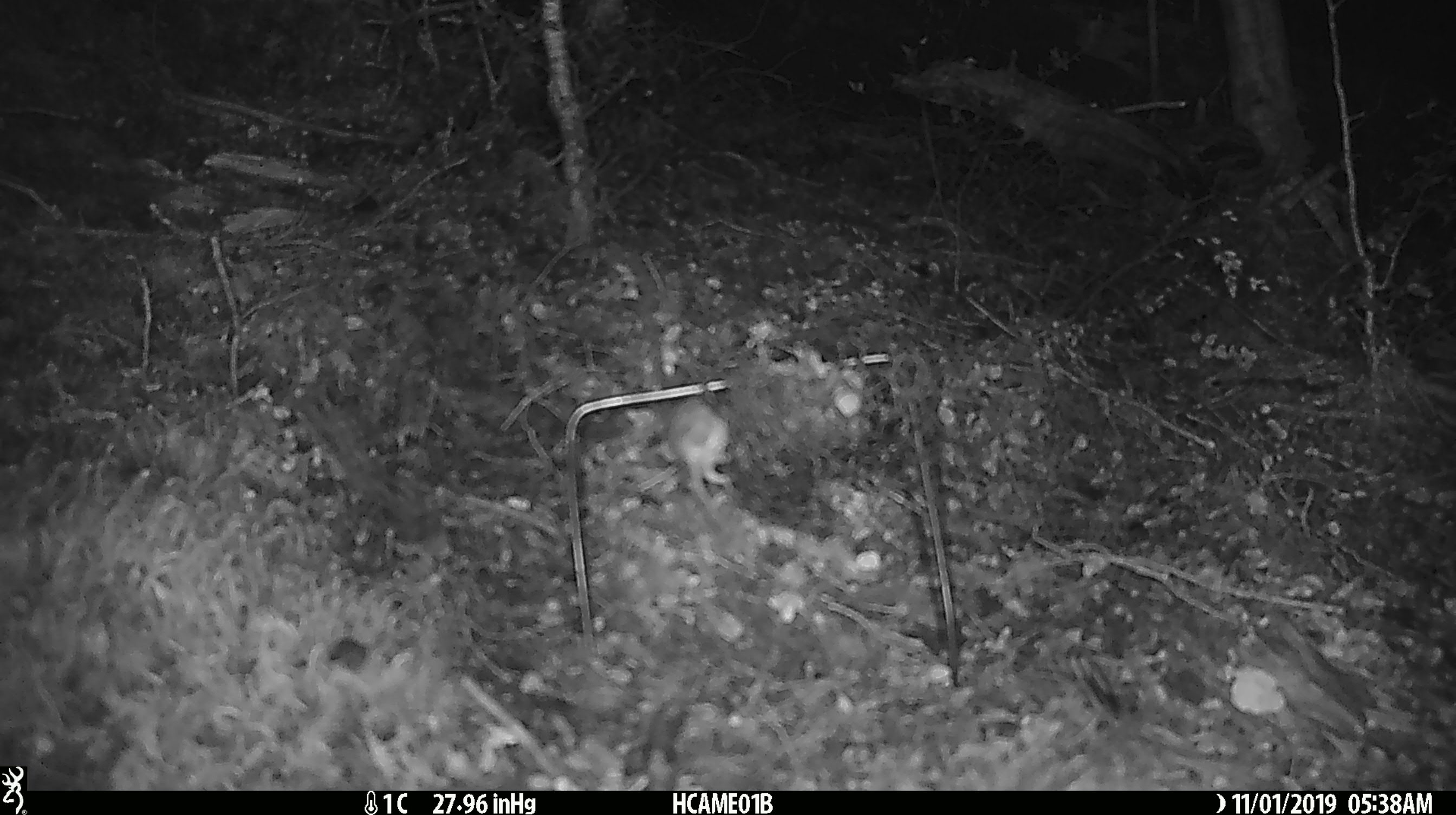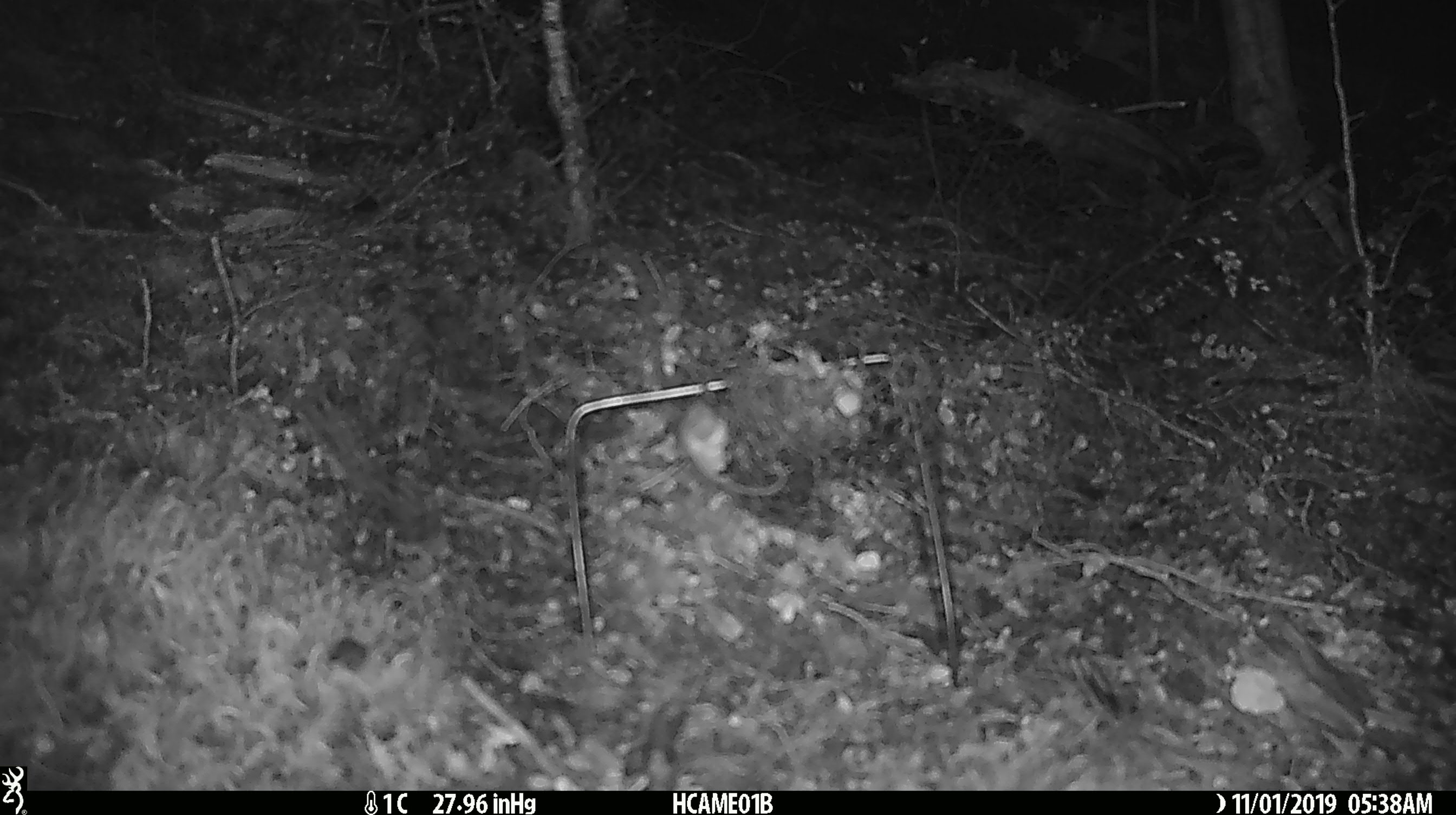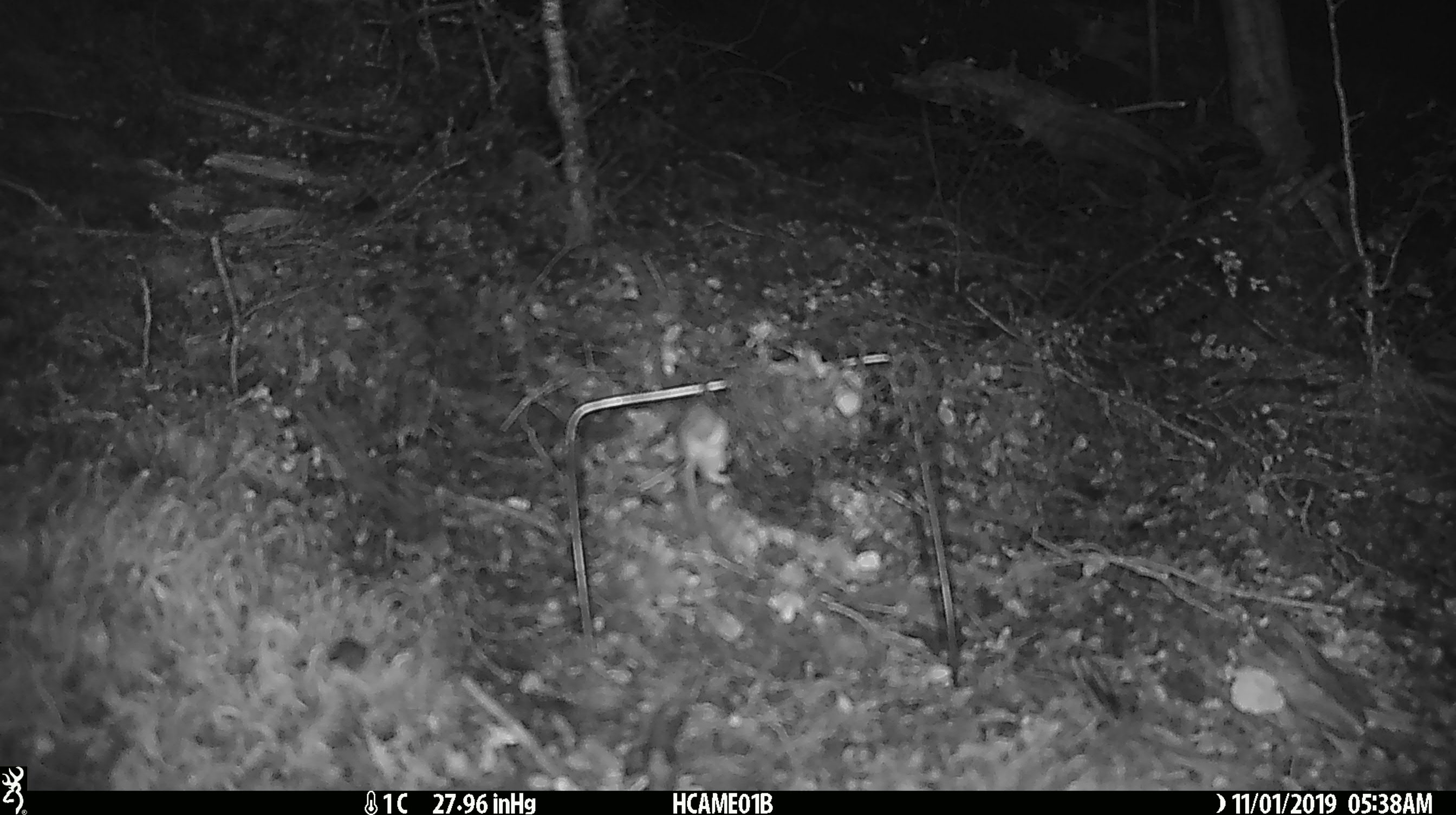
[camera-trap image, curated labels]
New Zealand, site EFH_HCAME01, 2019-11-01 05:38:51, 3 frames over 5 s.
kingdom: Animalia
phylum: Chordata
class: Mammalia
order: Rodentia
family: Muridae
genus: Mus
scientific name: Mus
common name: mouse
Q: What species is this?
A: Mouse (Mus).